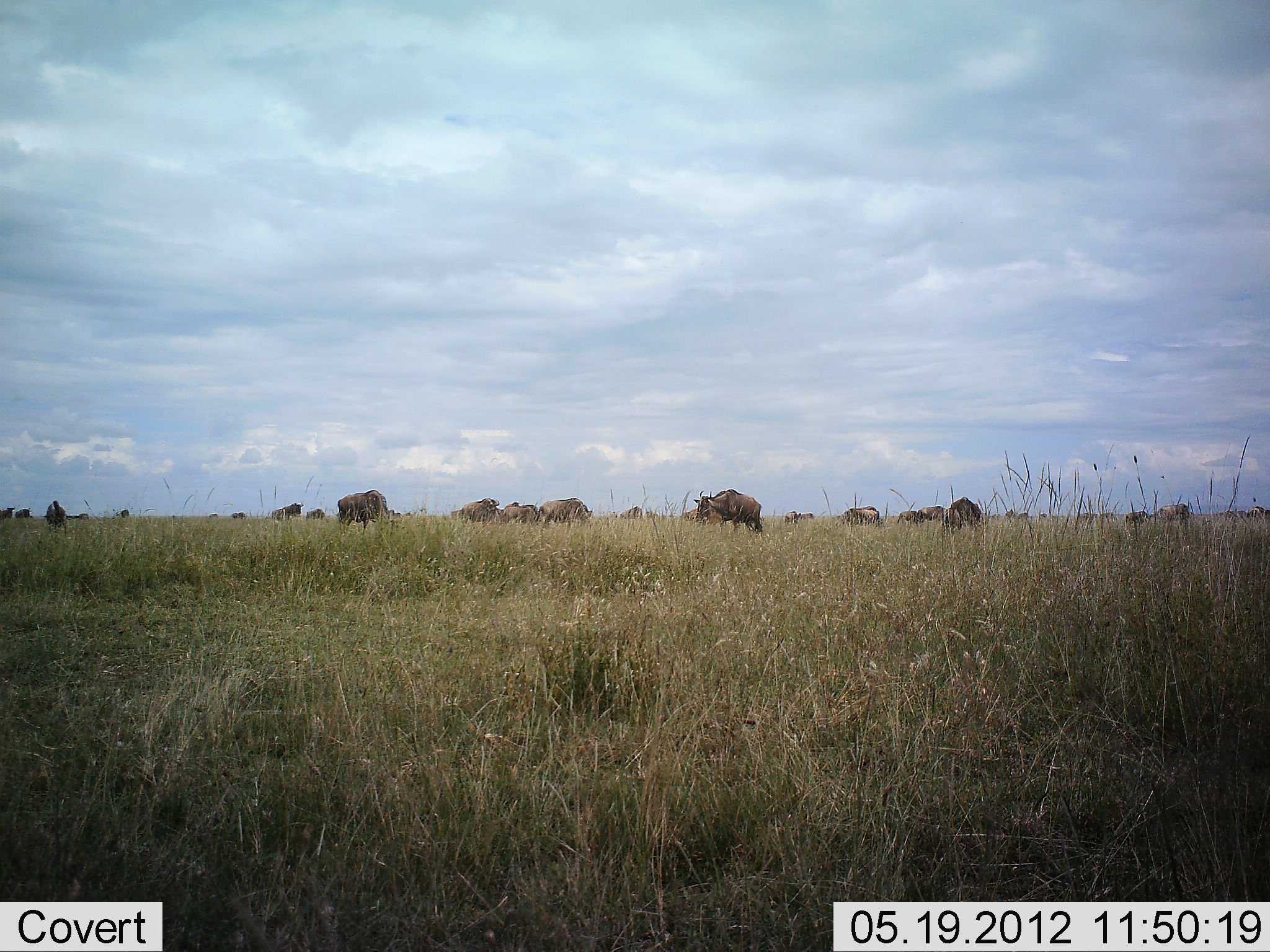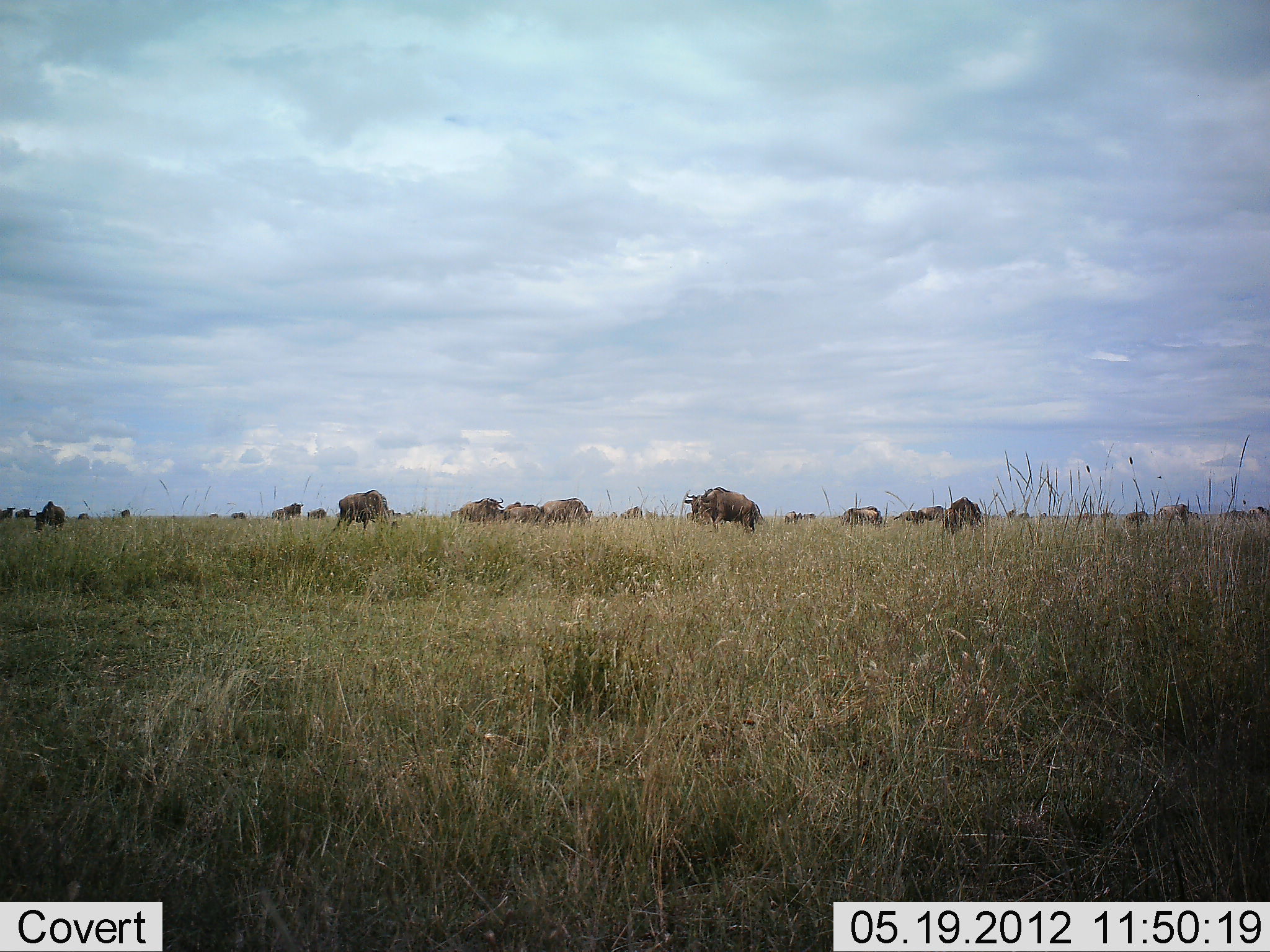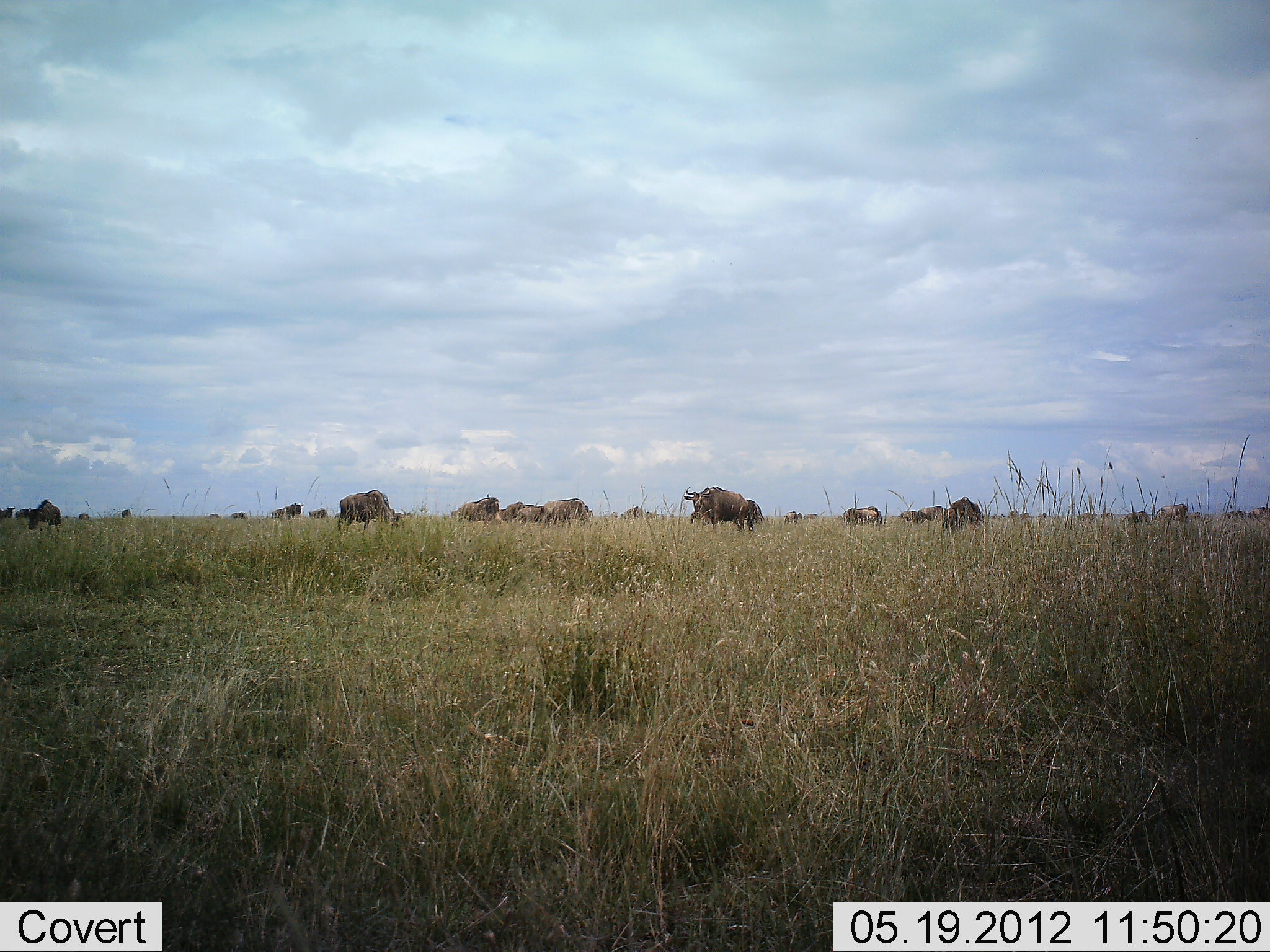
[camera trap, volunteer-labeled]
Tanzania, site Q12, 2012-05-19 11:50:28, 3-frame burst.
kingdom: Animalia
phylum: Chordata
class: Mammalia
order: Artiodactyla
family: Bovidae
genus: Connochaetes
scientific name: Connochaetes taurinus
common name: blue wildebeest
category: wildebeest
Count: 11-50.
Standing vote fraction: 80%.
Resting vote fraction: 0%.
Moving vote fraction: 50%.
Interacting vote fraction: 0%.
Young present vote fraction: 0%.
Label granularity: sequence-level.